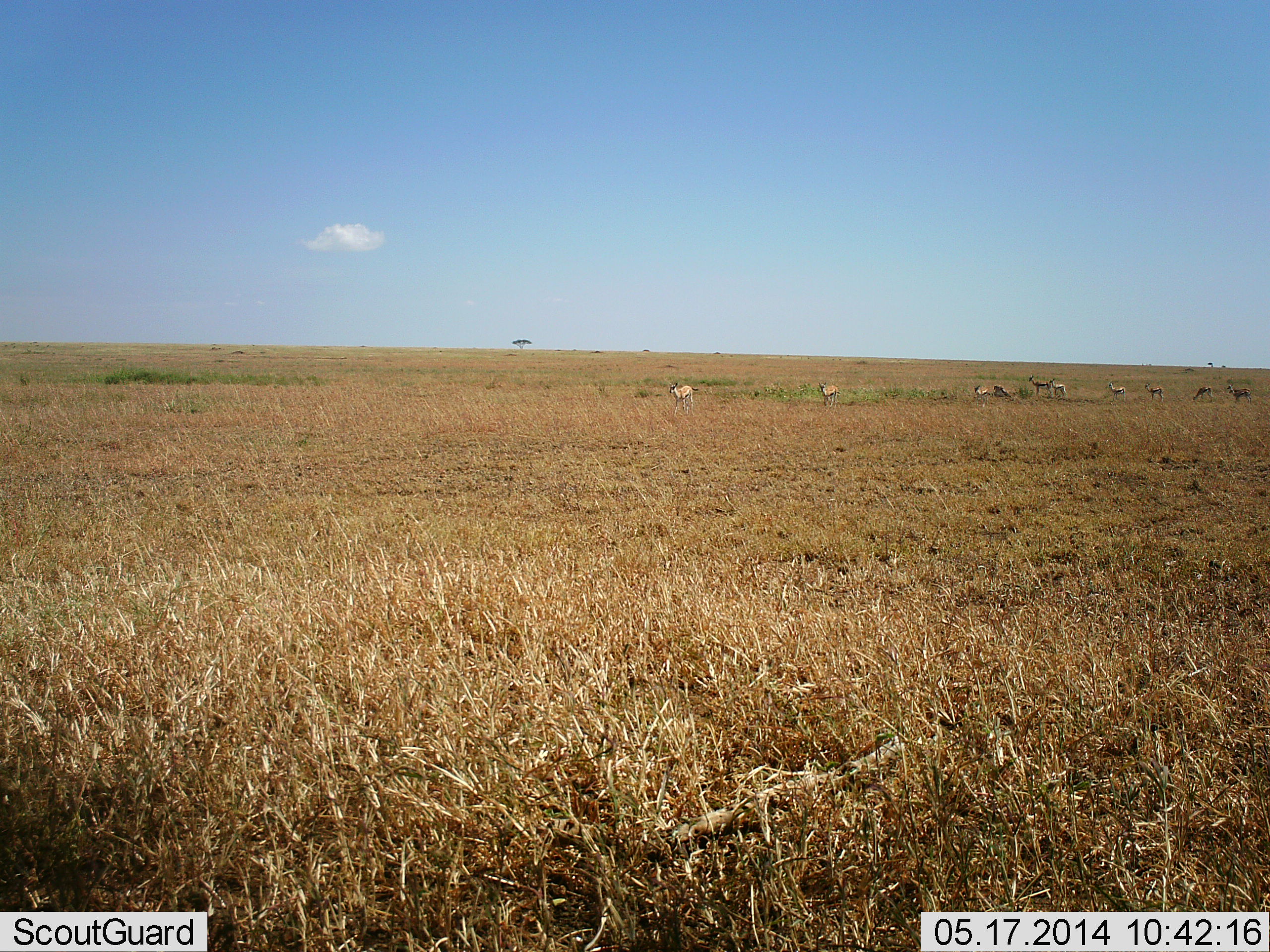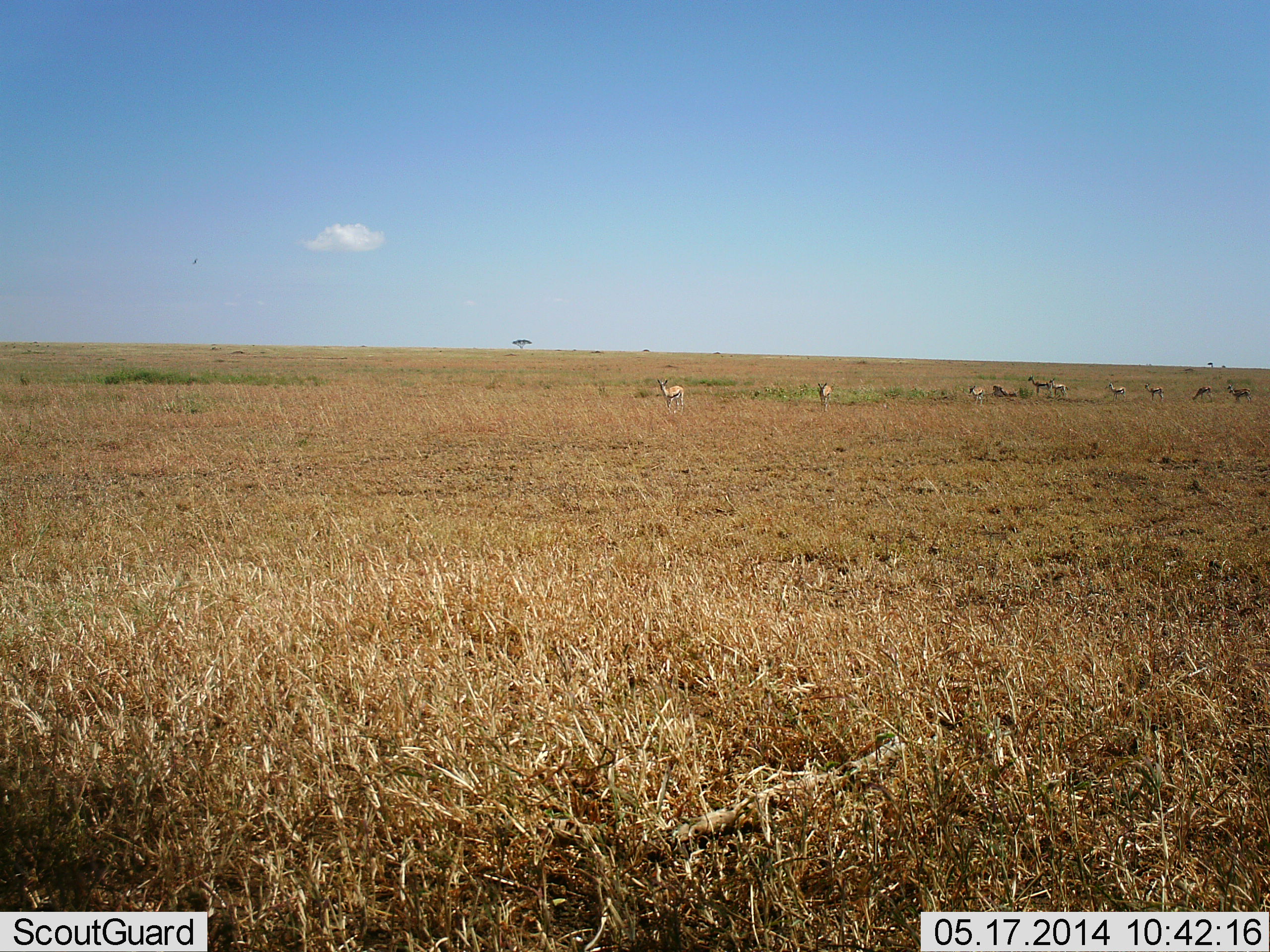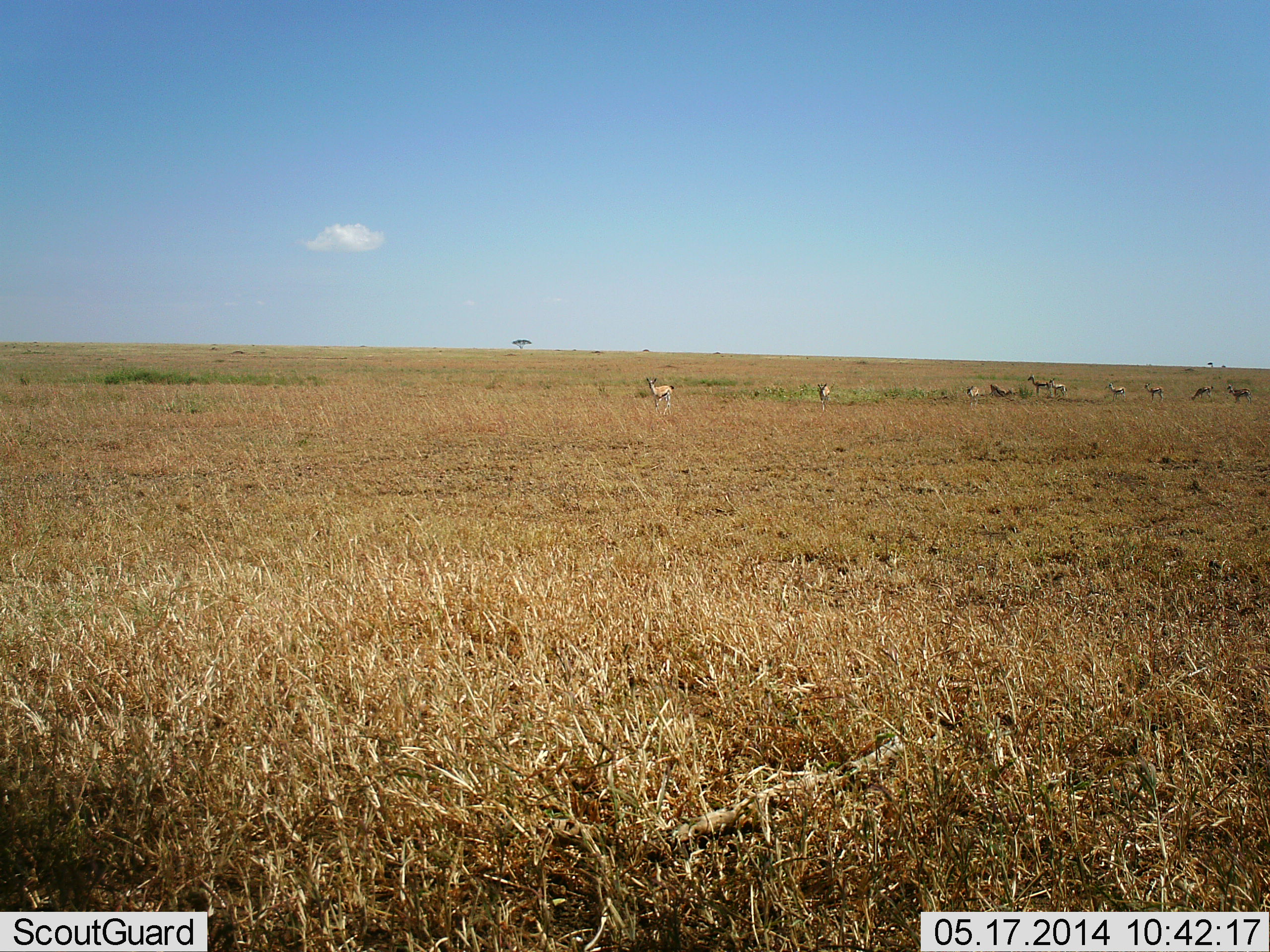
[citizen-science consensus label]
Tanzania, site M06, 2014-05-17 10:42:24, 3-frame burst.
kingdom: Animalia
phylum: Chordata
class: Mammalia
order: Artiodactyla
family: Bovidae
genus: Eudorcas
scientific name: Eudorcas thomsonii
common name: thomson's gazelle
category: gazellethomsons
Gazellethomsons (thomson's gazelle) (Eudorcas thomsonii), count 10. Behavior (volunteer vote fractions): standing 80%, resting 10%, moving 50%, interacting 0%. Young present (vote fraction): 0%. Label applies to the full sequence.